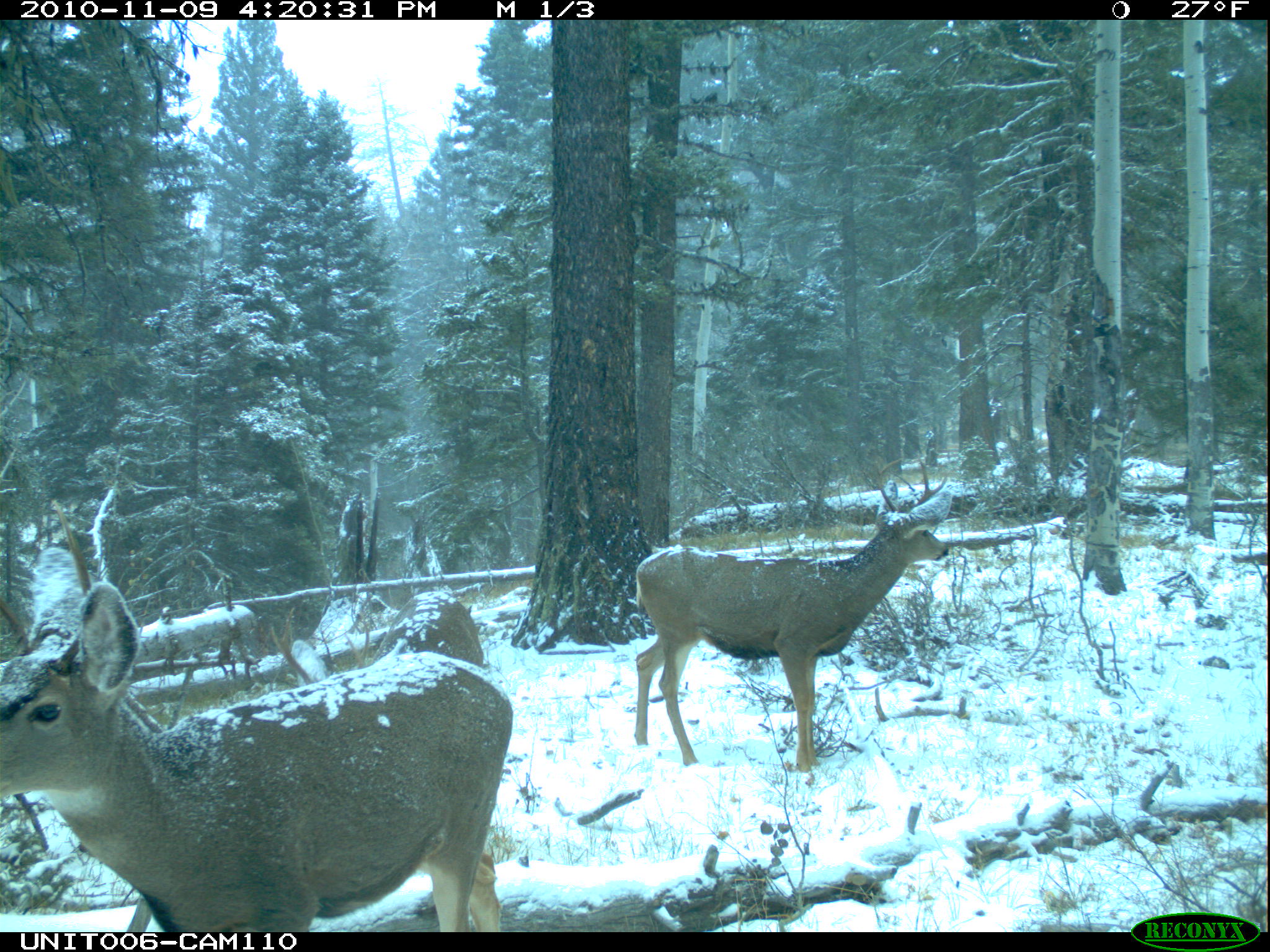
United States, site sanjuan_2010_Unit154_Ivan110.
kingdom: Animalia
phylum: Chordata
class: Mammalia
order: Artiodactyla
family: Cervidae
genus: Odocoileus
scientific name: Odocoileus hemionus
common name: mule deer